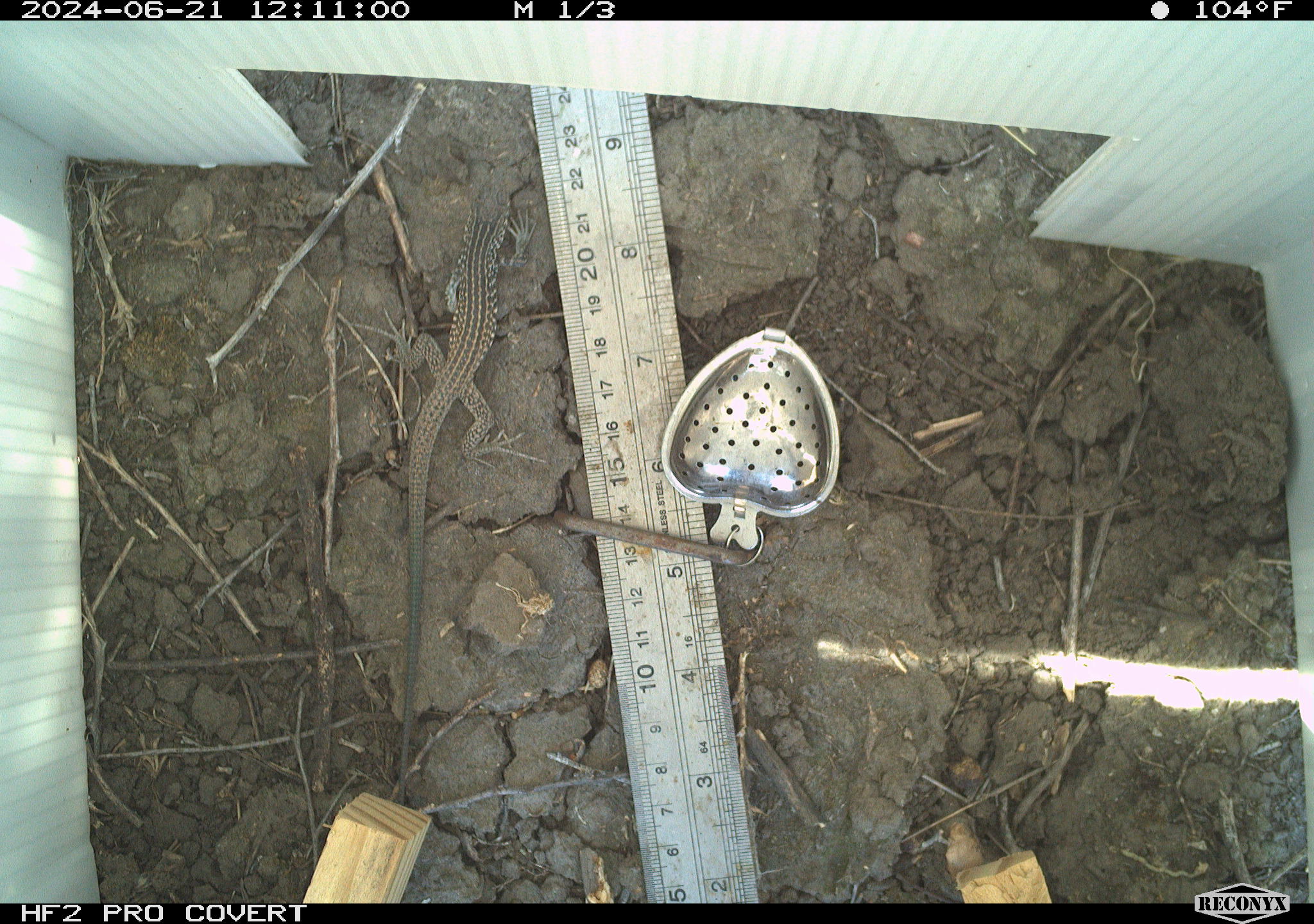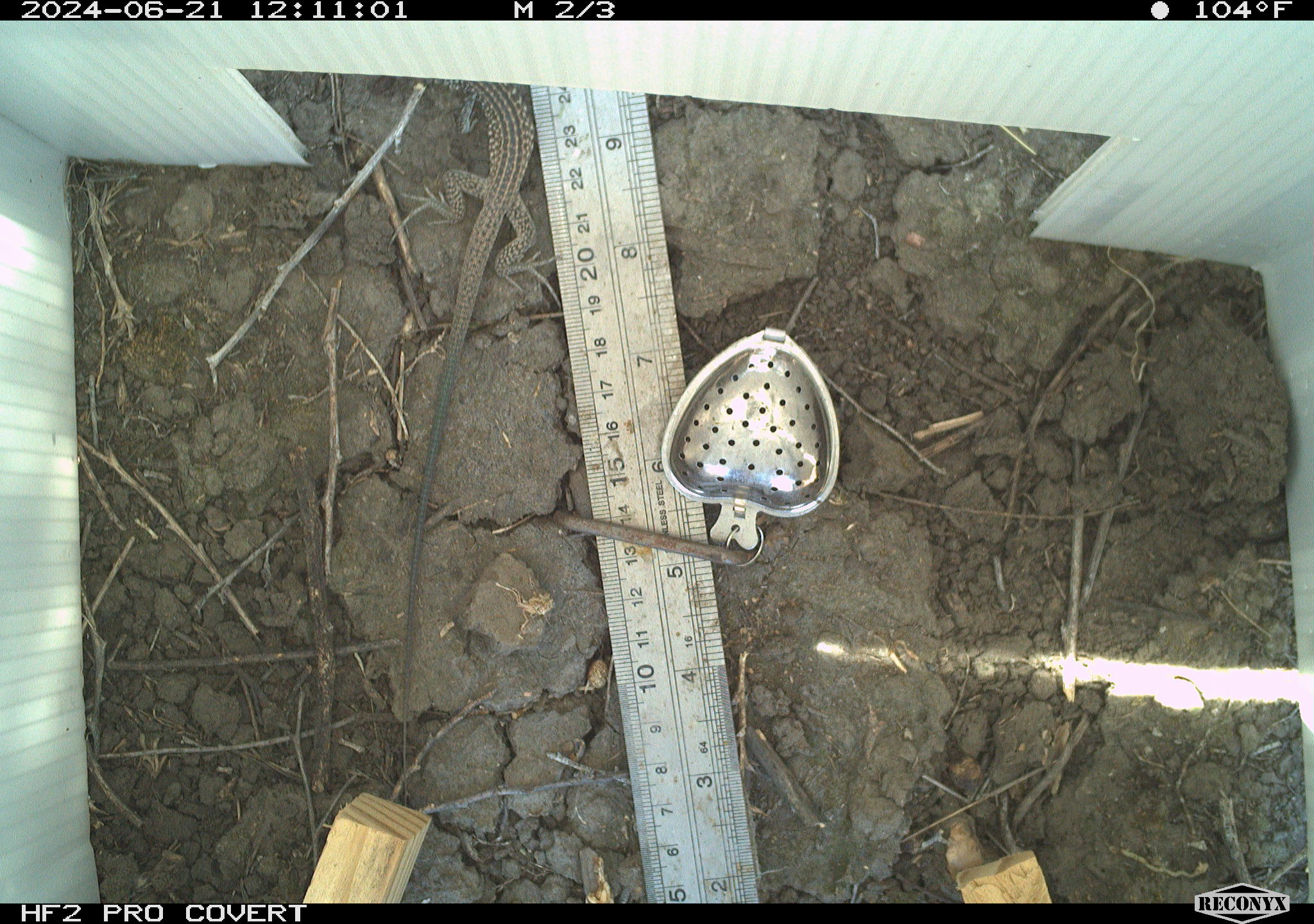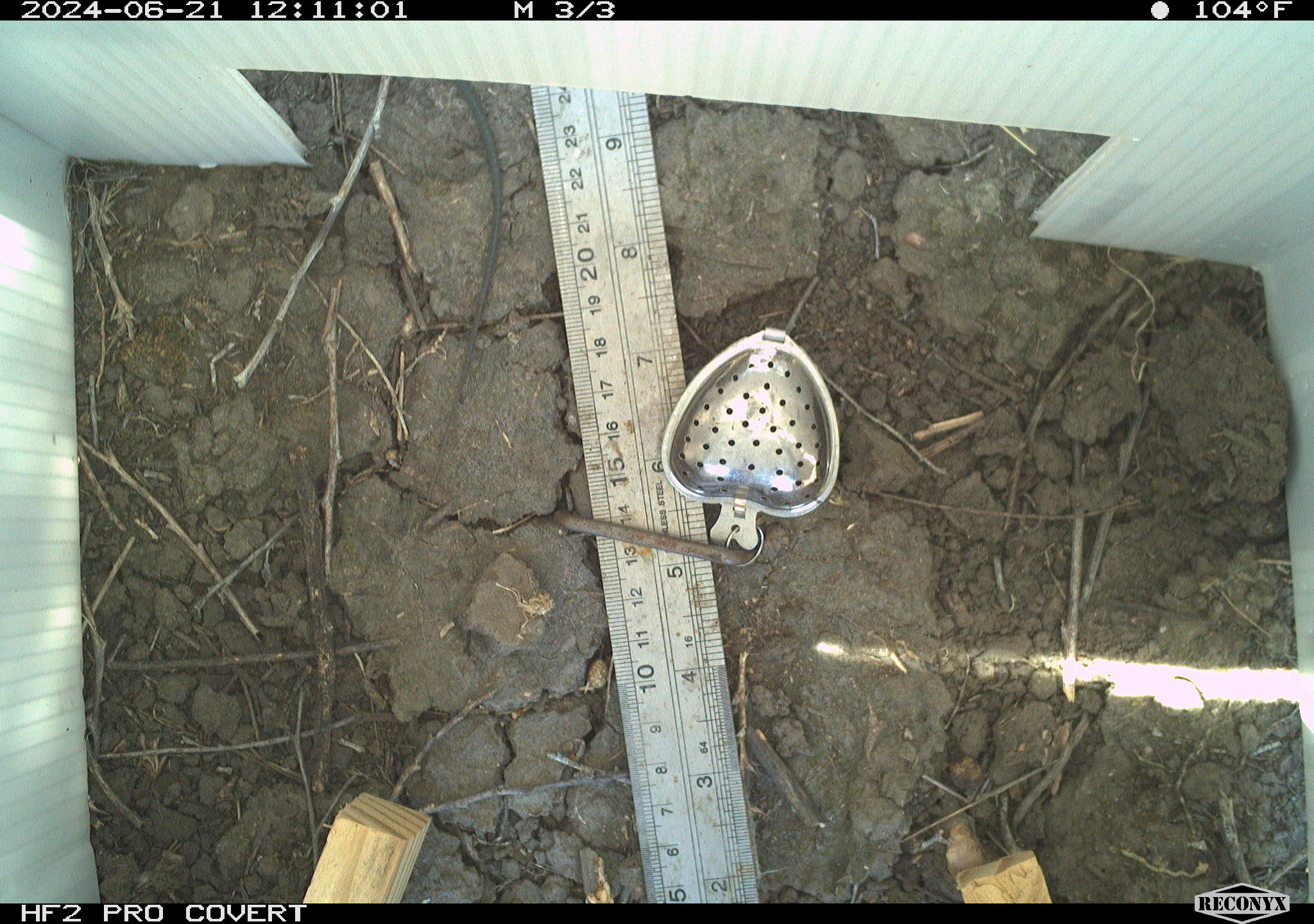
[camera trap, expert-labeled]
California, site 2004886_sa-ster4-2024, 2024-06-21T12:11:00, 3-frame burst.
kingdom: Animalia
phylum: Chordata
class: Reptilia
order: Squamata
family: Teiidae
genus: Aspidoscelis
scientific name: Aspidoscelis tigris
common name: western whiptail